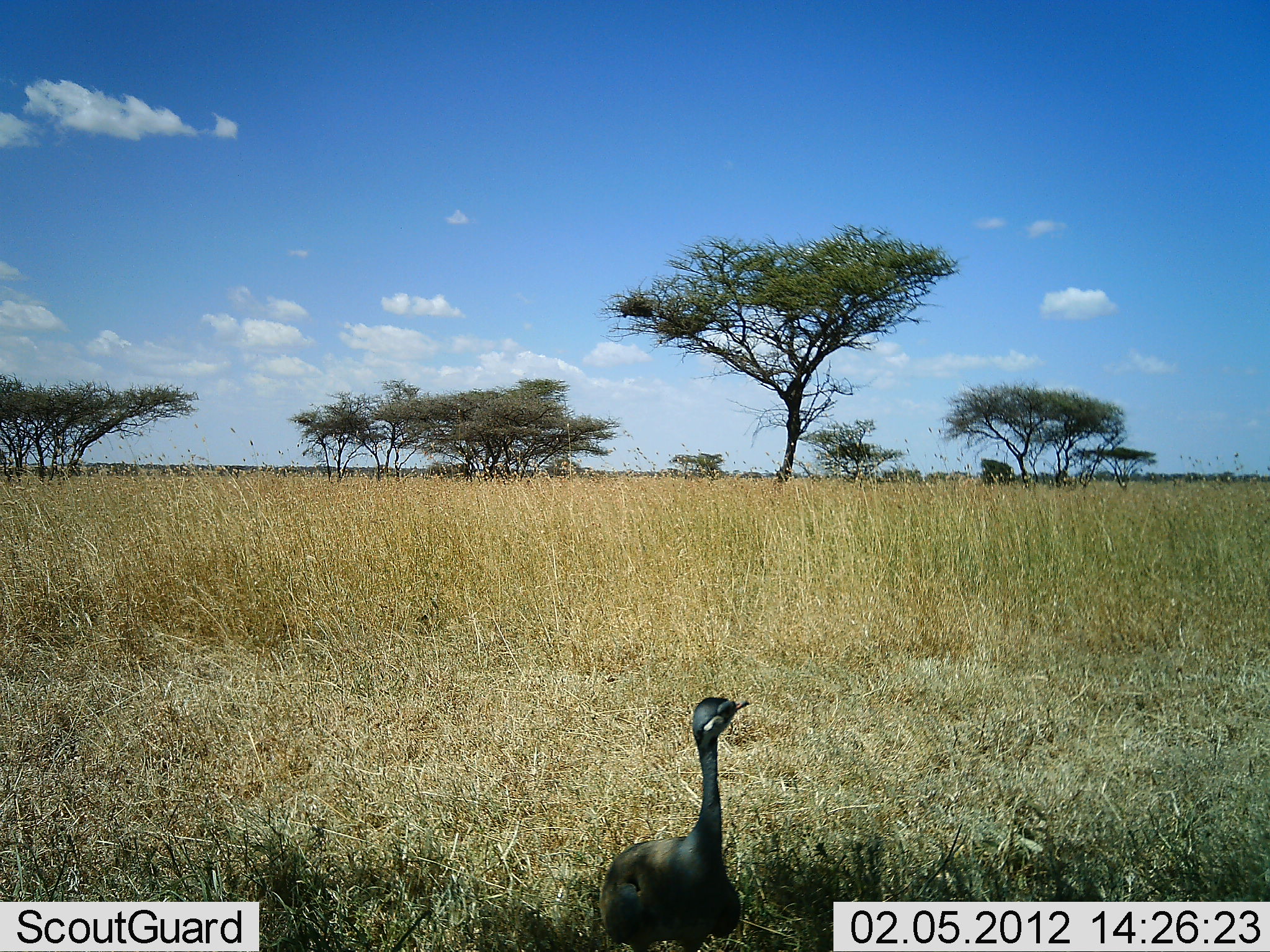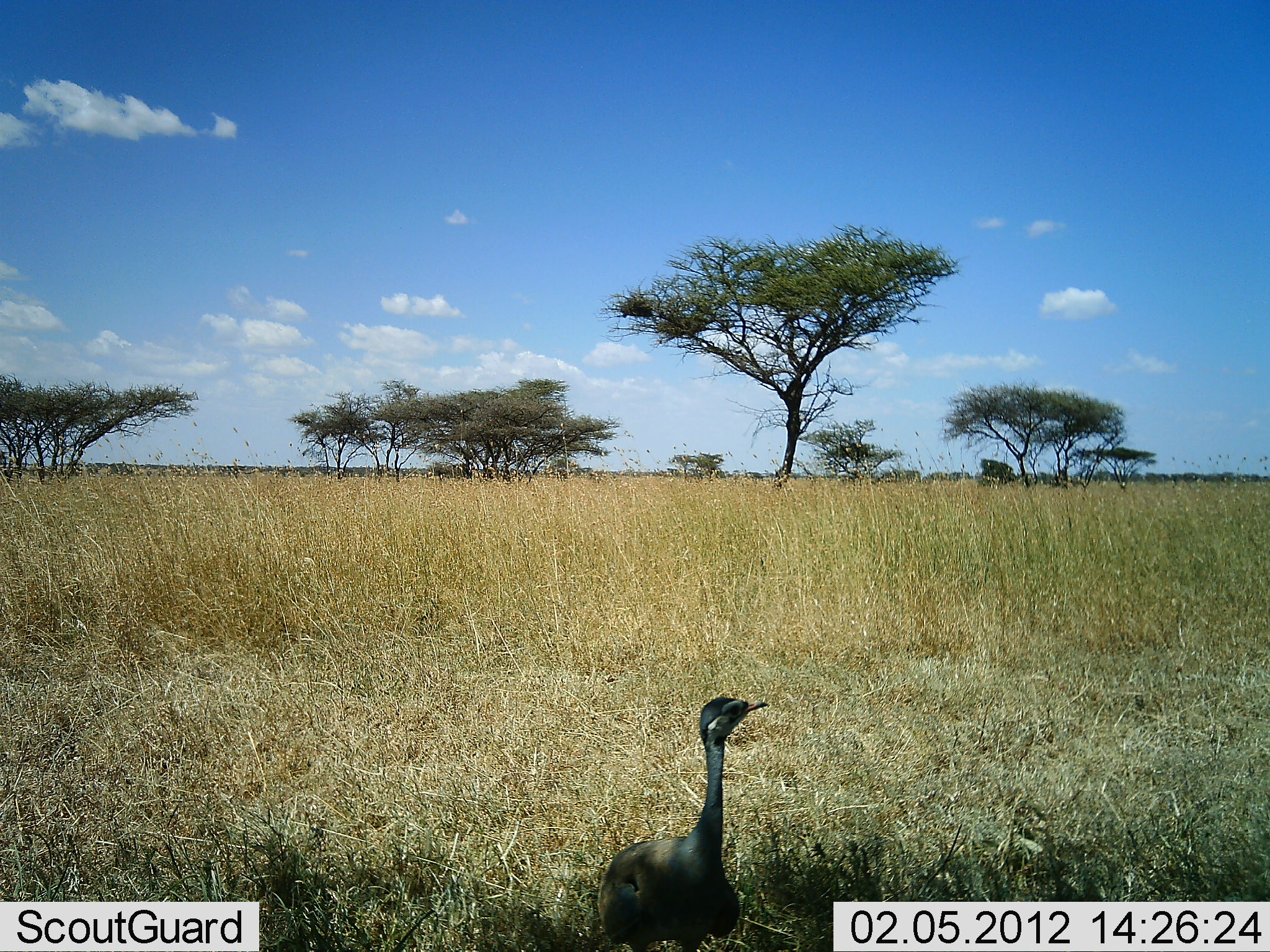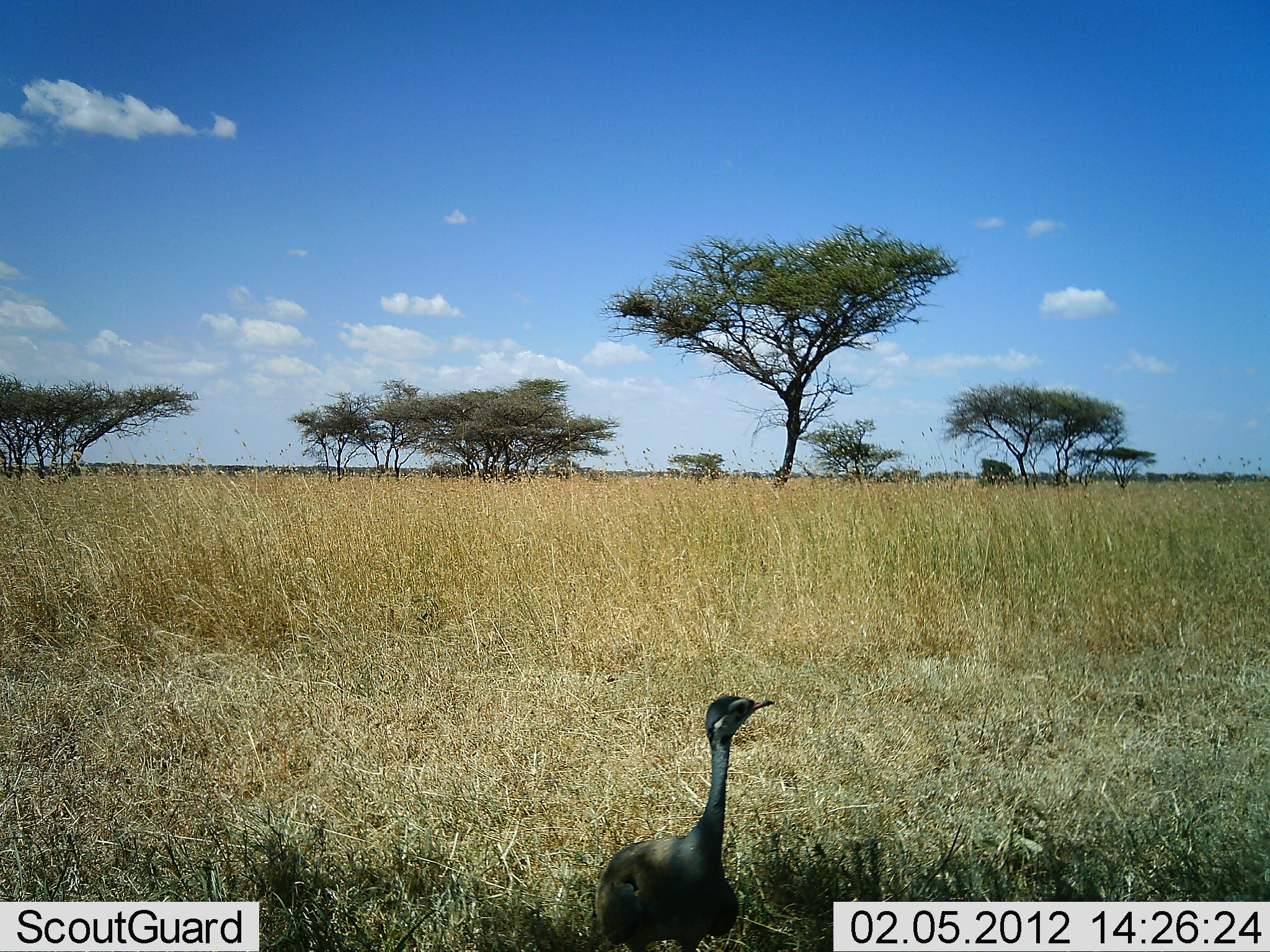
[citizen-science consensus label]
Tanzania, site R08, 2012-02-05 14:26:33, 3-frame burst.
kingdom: Animalia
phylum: Chordata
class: Aves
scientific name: Aves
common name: bird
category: otherbird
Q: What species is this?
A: Otherbird (bird) (Aves).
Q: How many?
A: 1.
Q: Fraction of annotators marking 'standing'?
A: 92%.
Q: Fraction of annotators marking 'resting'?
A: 8%.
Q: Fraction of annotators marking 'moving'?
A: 0%.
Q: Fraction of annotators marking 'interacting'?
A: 0%.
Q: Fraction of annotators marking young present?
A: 0%.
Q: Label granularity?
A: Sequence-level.